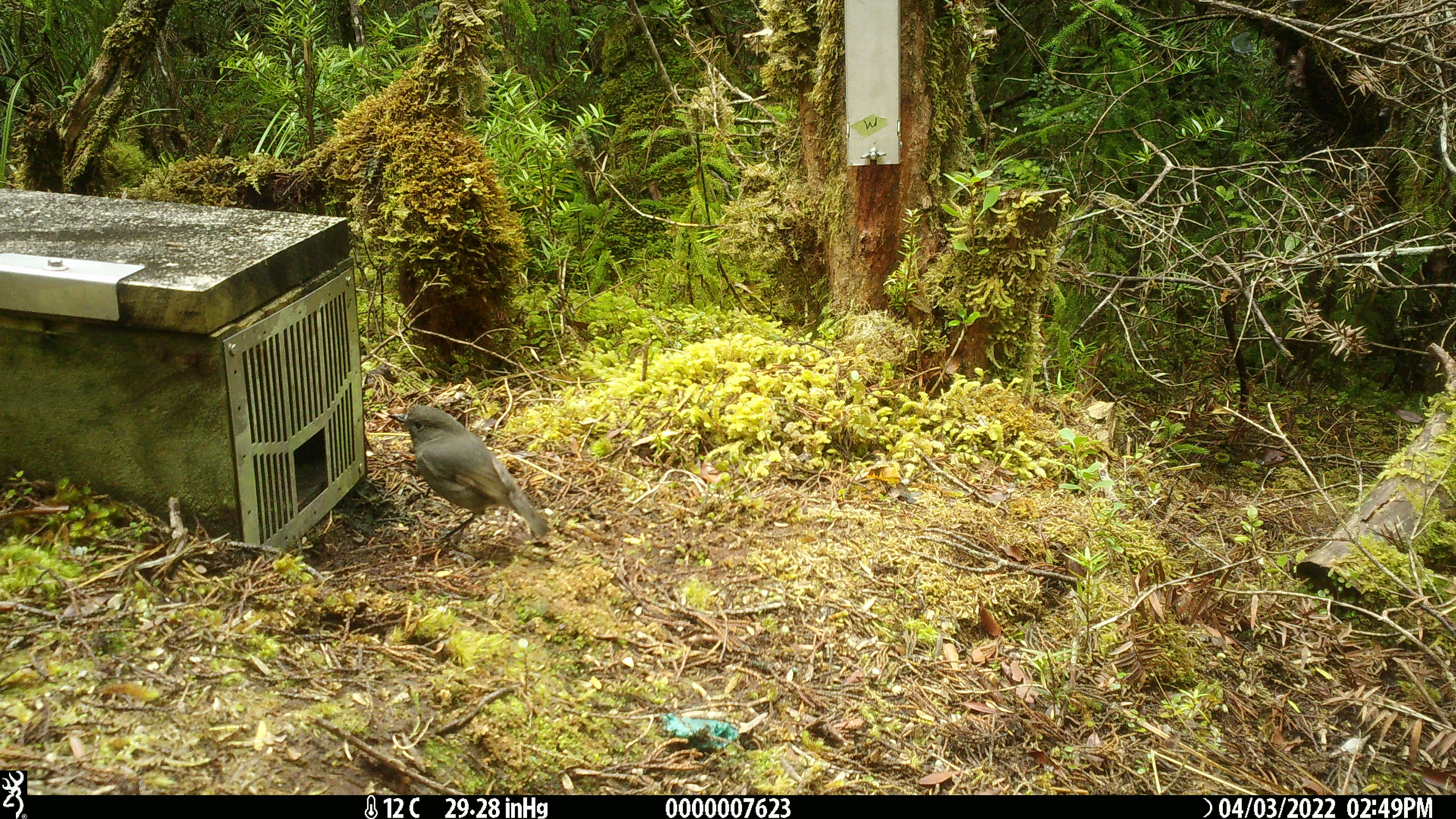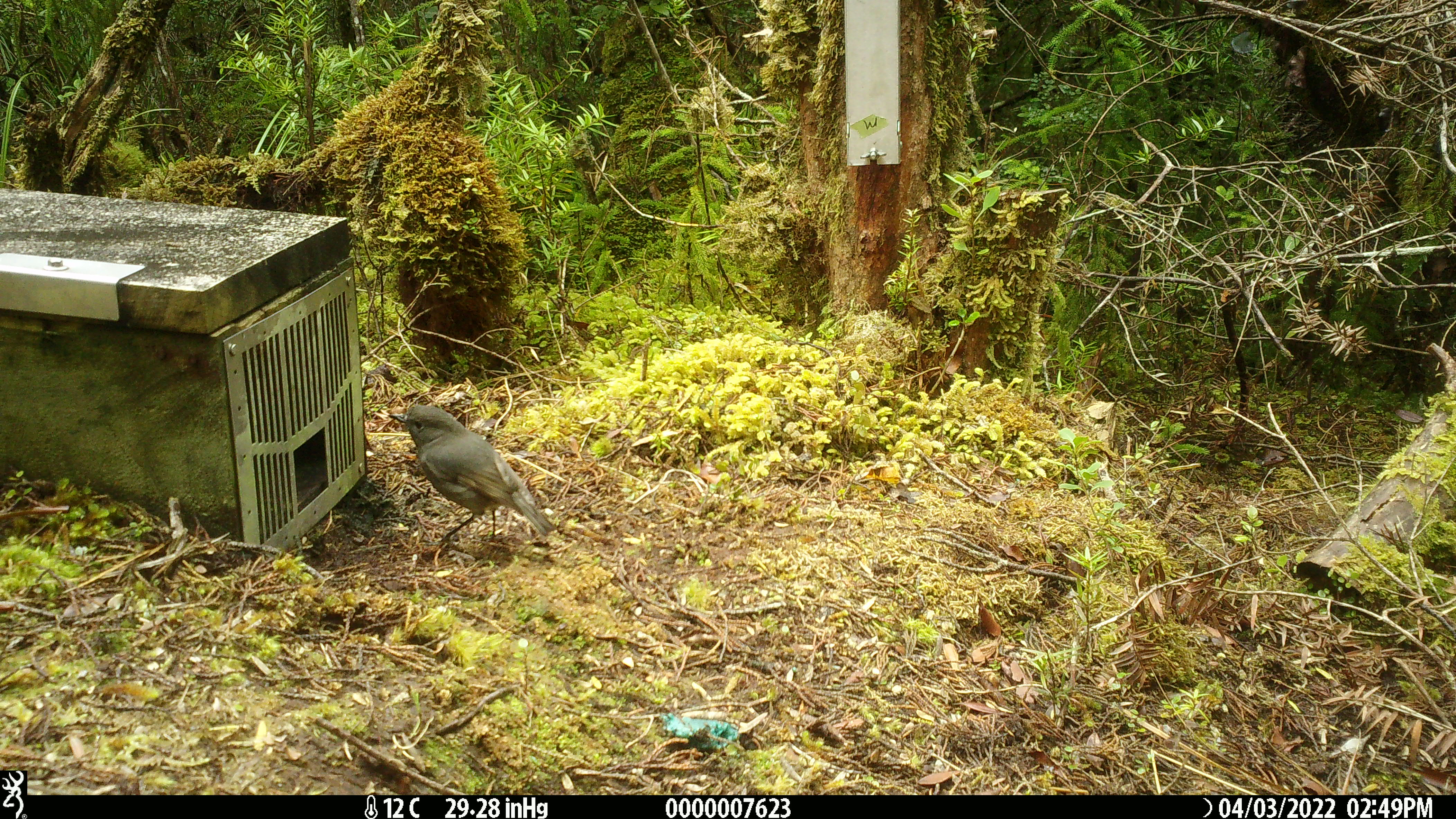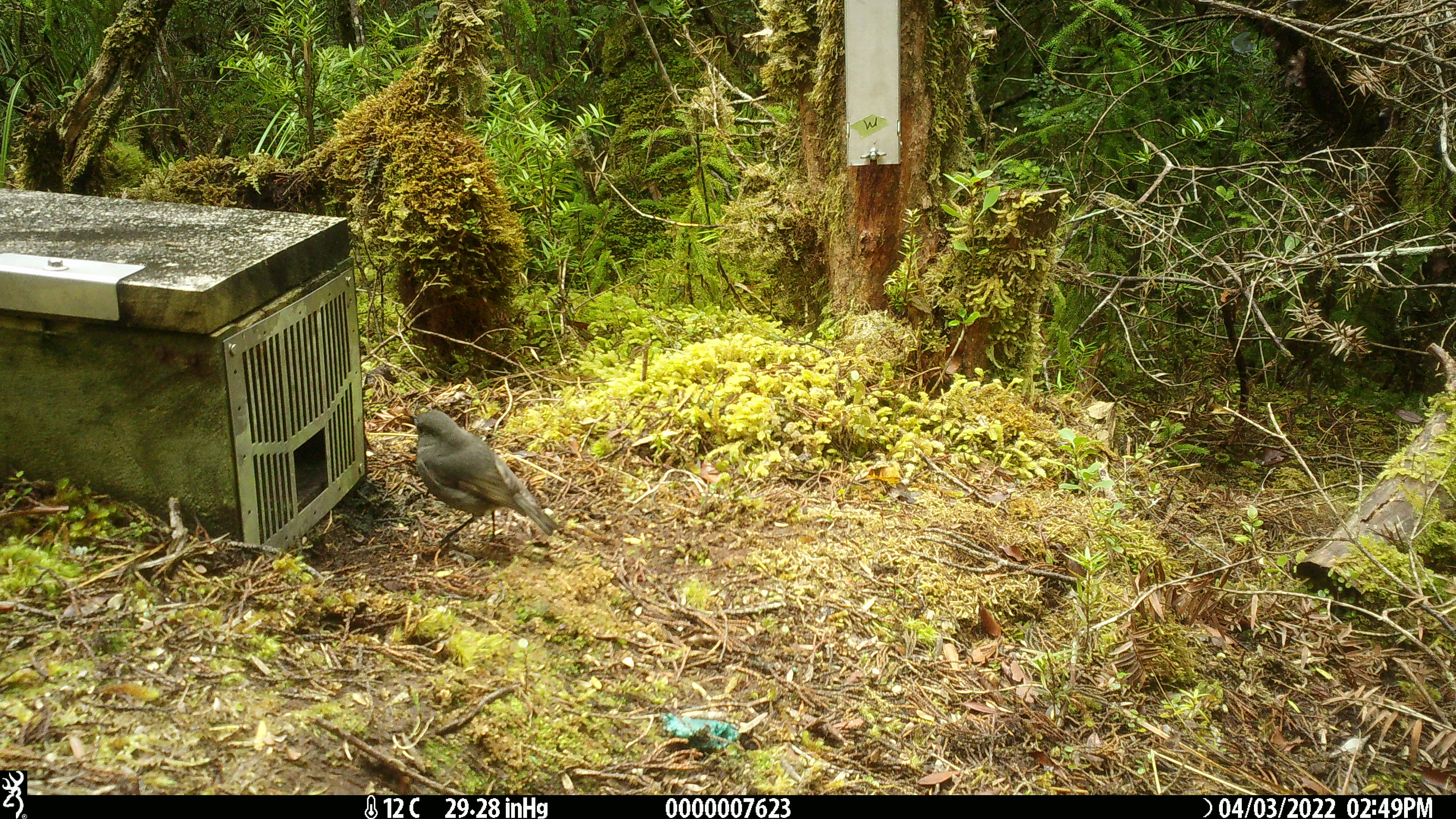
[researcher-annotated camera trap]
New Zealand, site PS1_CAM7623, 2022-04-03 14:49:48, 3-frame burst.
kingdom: Animalia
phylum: Chordata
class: Aves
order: Passeriformes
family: Petroicidae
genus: Petroica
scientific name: Petroica australis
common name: new zealand robin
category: robin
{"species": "robin (new zealand robin) (Petroica australis)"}